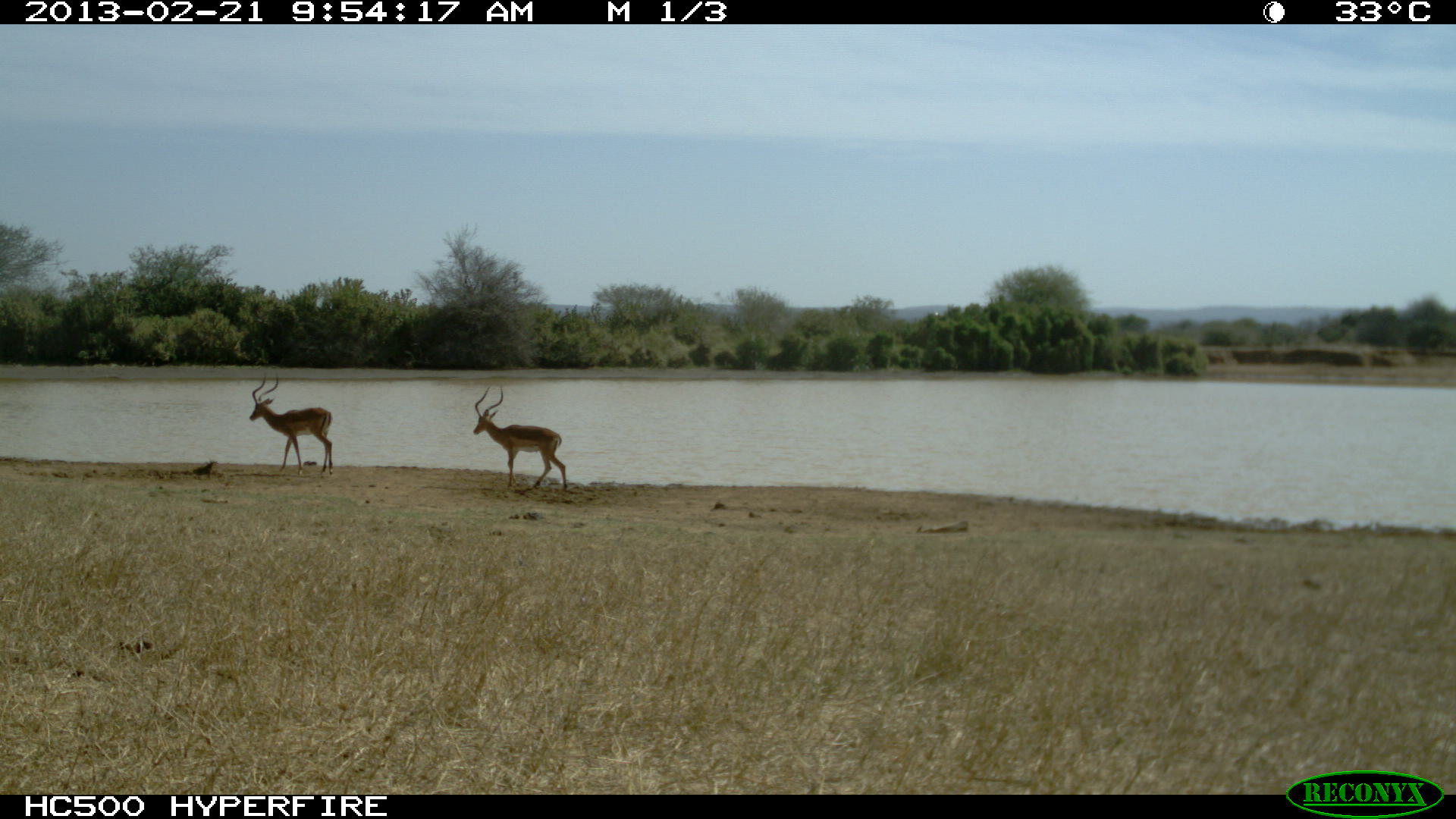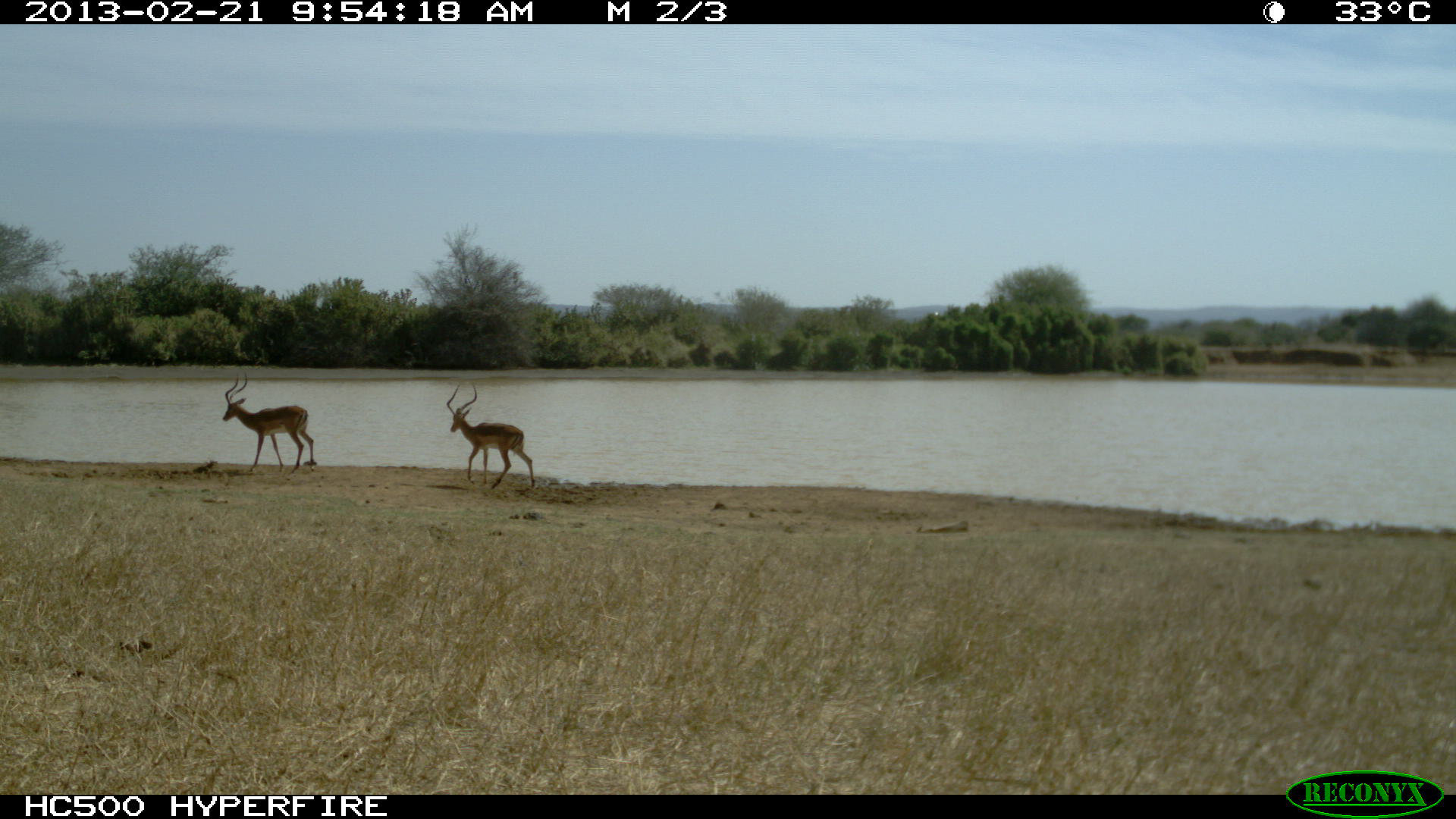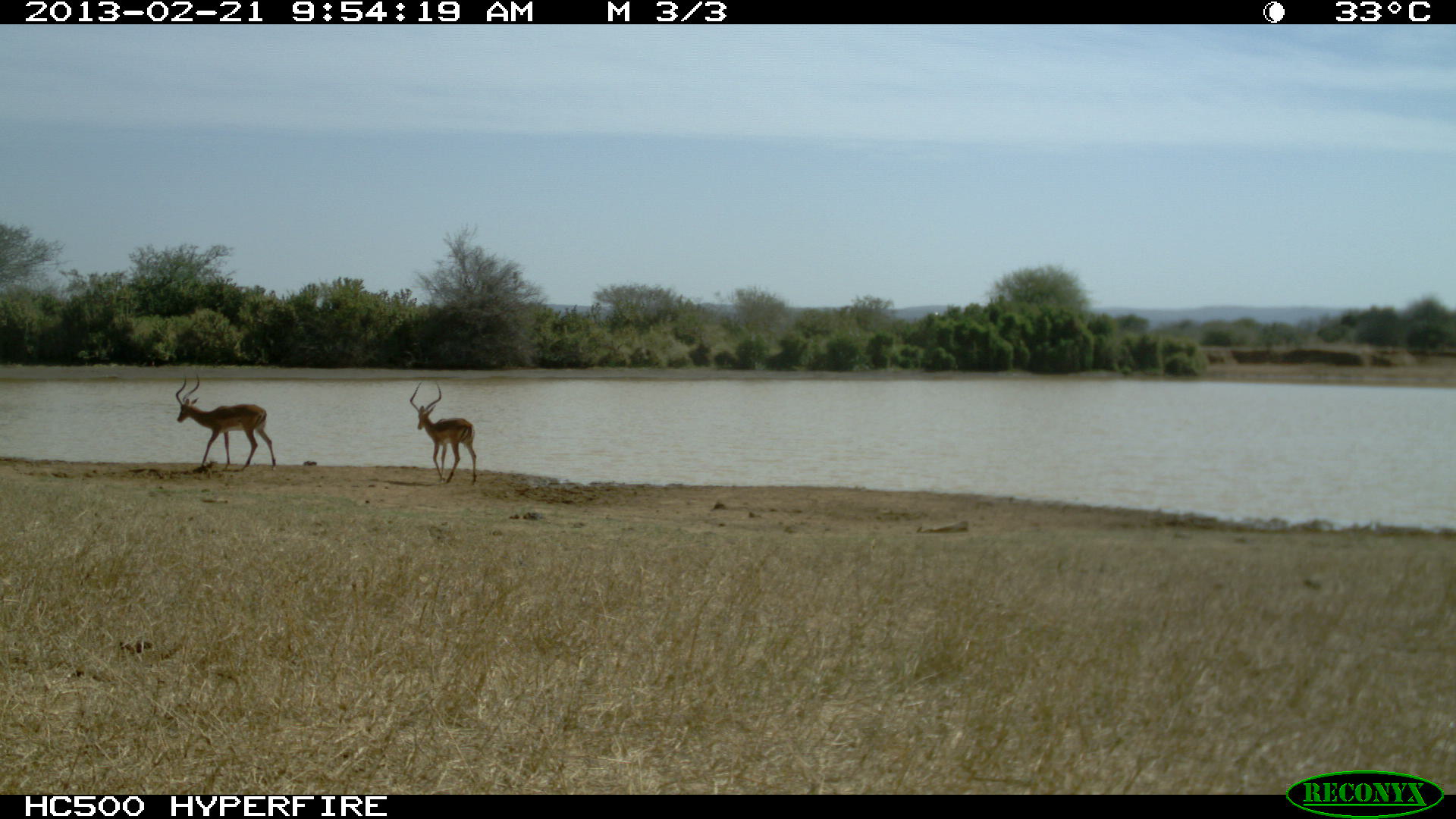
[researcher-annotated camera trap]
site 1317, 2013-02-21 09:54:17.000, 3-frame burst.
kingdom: Animalia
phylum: Chordata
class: Mammalia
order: Artiodactyla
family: Bovidae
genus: Aepyceros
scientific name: Aepyceros melampus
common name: impala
Aepyceros melampus (impala), count 2.